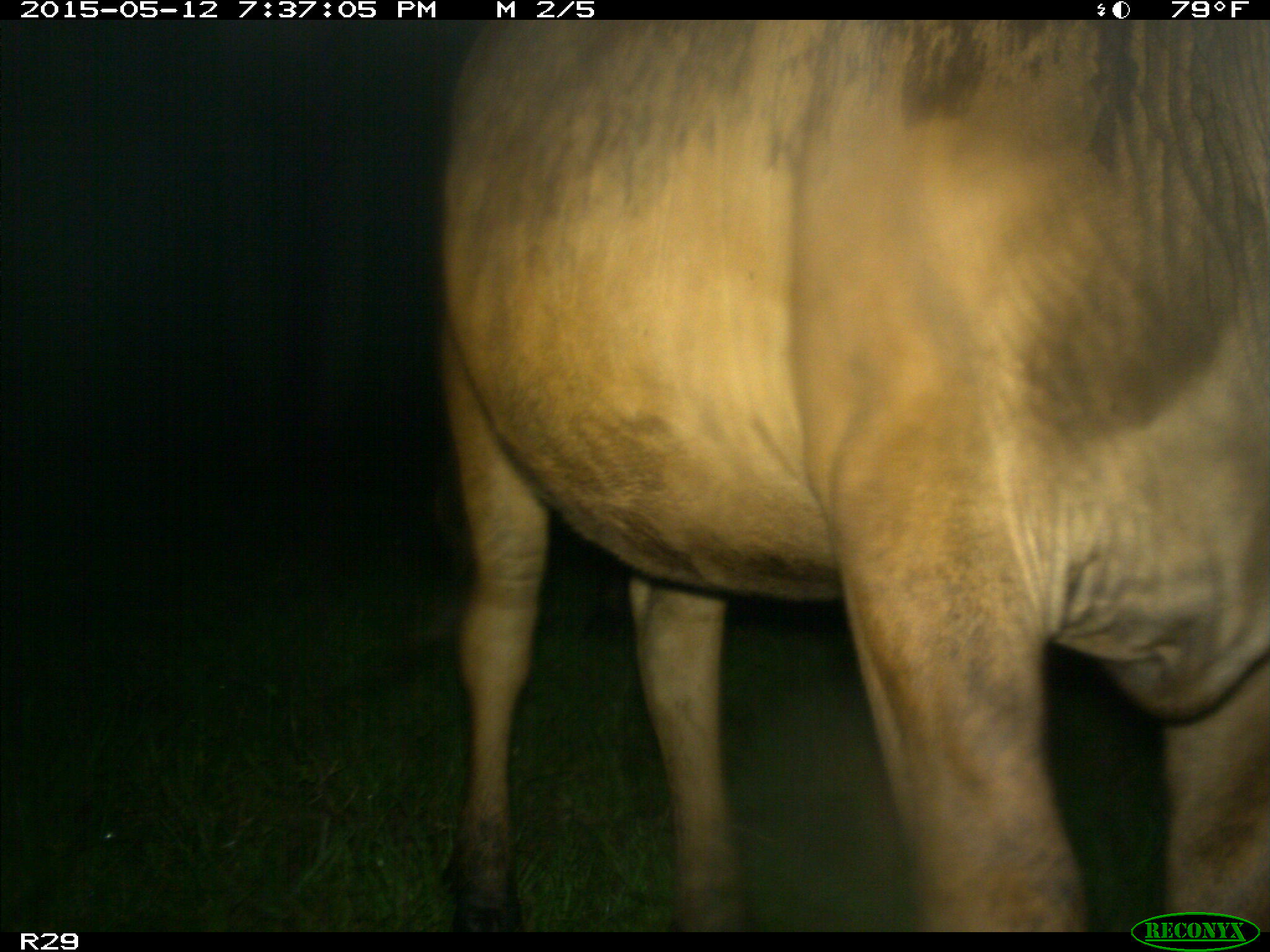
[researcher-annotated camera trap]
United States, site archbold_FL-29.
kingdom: Animalia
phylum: Chordata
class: Mammalia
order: Artiodactyla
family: Bovidae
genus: Bos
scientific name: Bos taurus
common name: domestic cow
Bos taurus (domestic cow).